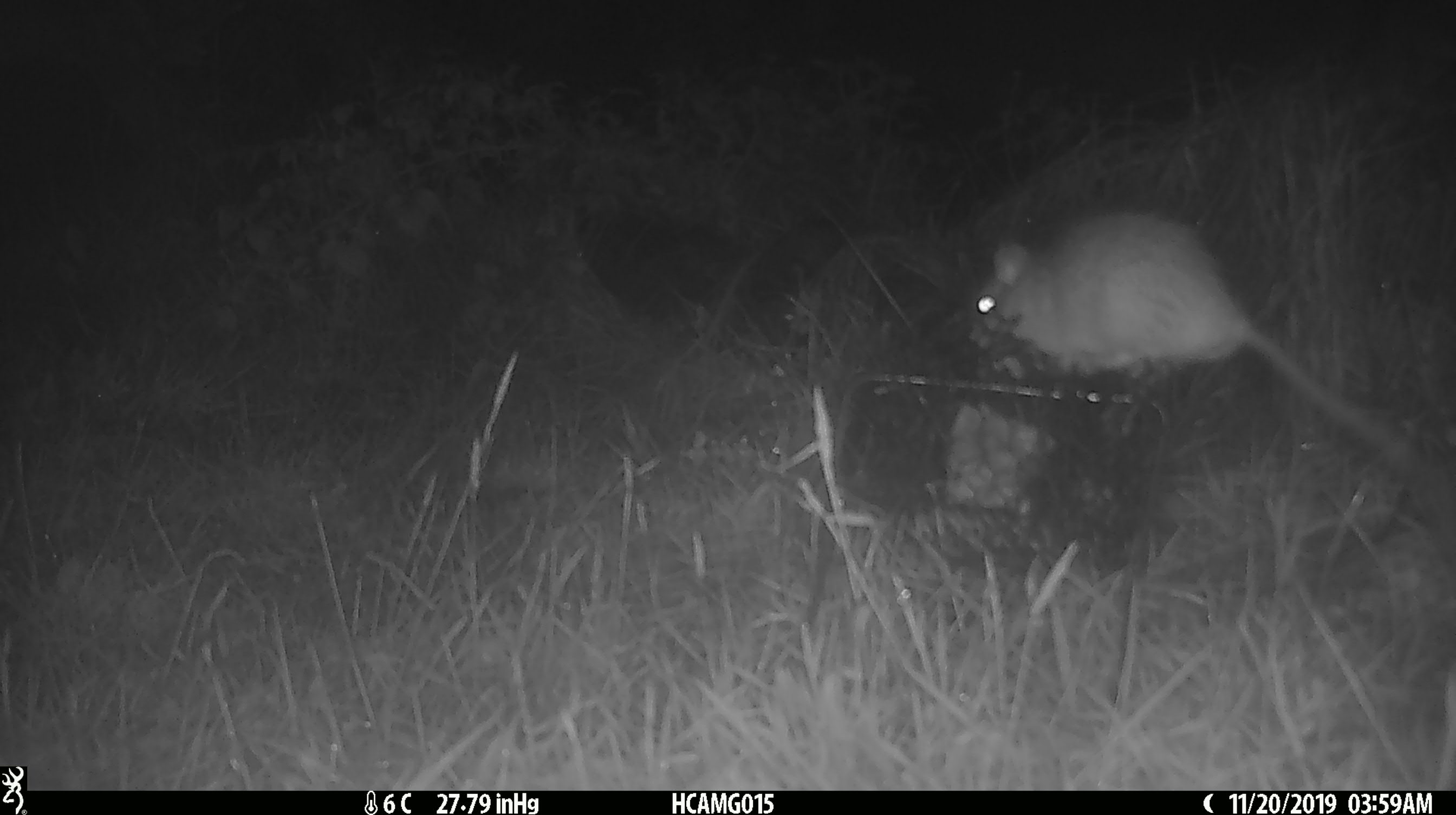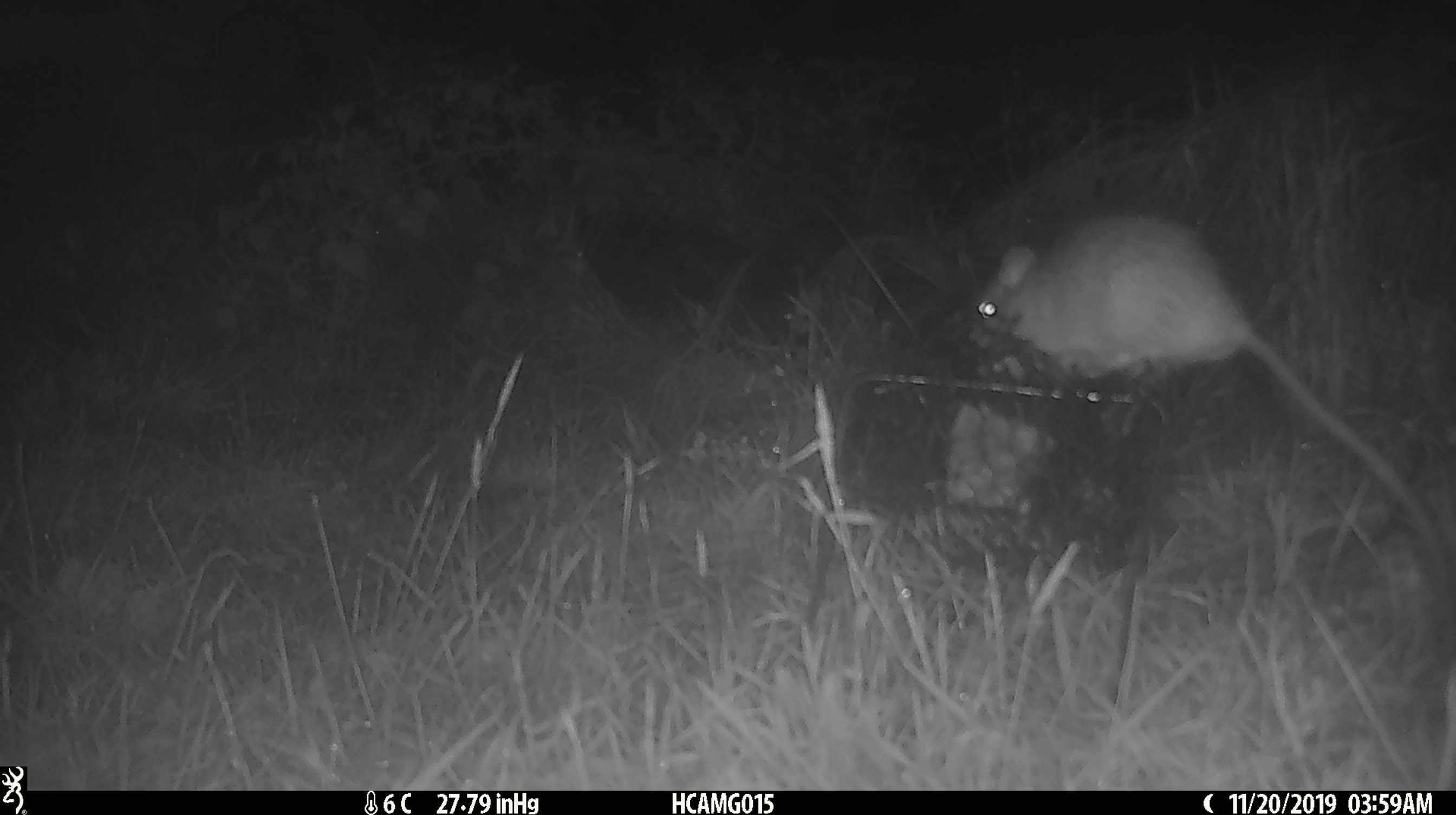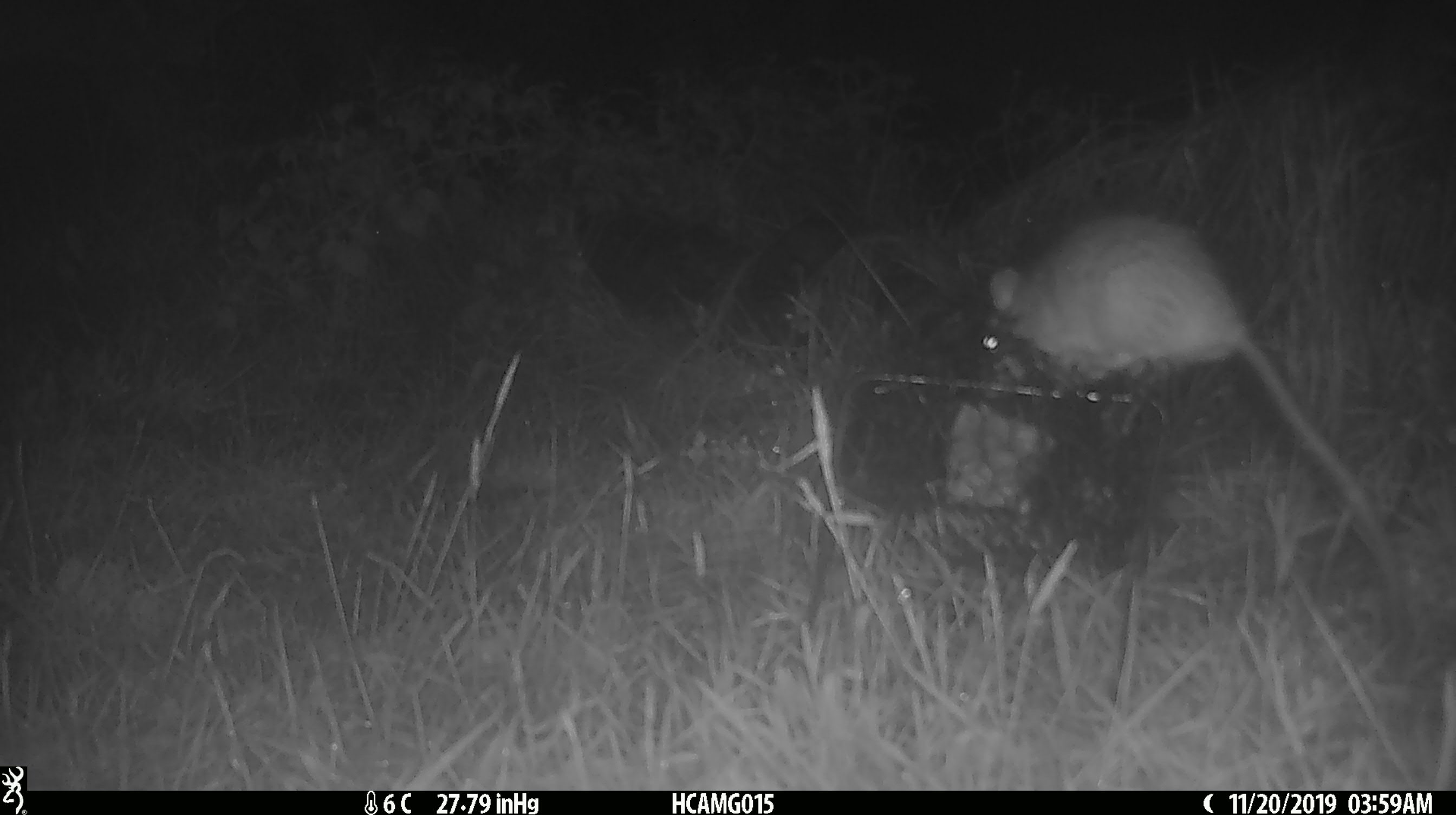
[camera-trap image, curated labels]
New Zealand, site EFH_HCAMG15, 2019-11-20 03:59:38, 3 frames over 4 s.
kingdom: Animalia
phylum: Chordata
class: Mammalia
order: Rodentia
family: Muridae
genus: Rattus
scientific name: Rattus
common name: rat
Rat (Rattus).